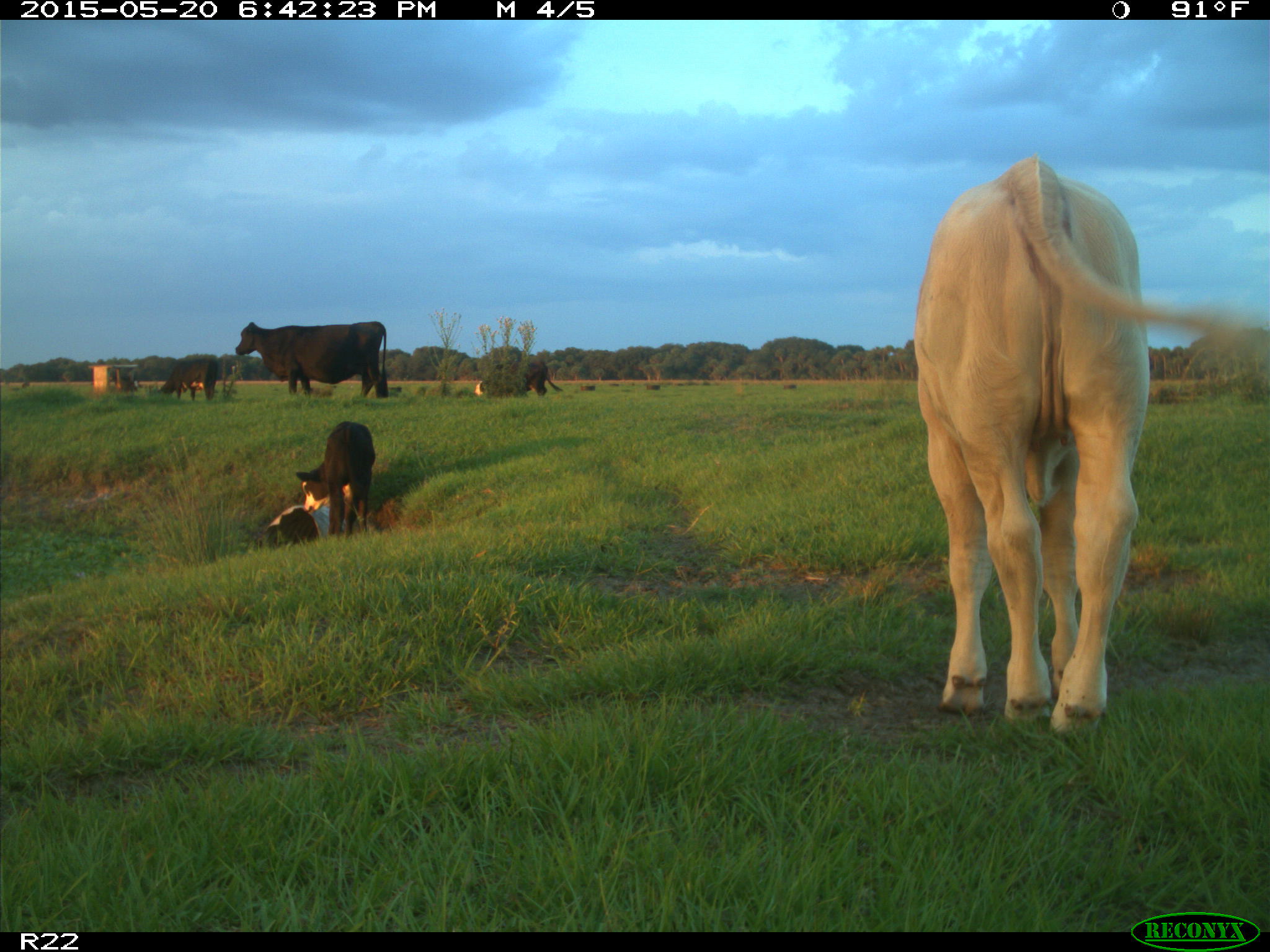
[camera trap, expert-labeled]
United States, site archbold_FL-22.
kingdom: Animalia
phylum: Chordata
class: Mammalia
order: Artiodactyla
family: Bovidae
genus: Bos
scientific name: Bos taurus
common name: domestic cow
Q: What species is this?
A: Bos taurus (domestic cow).